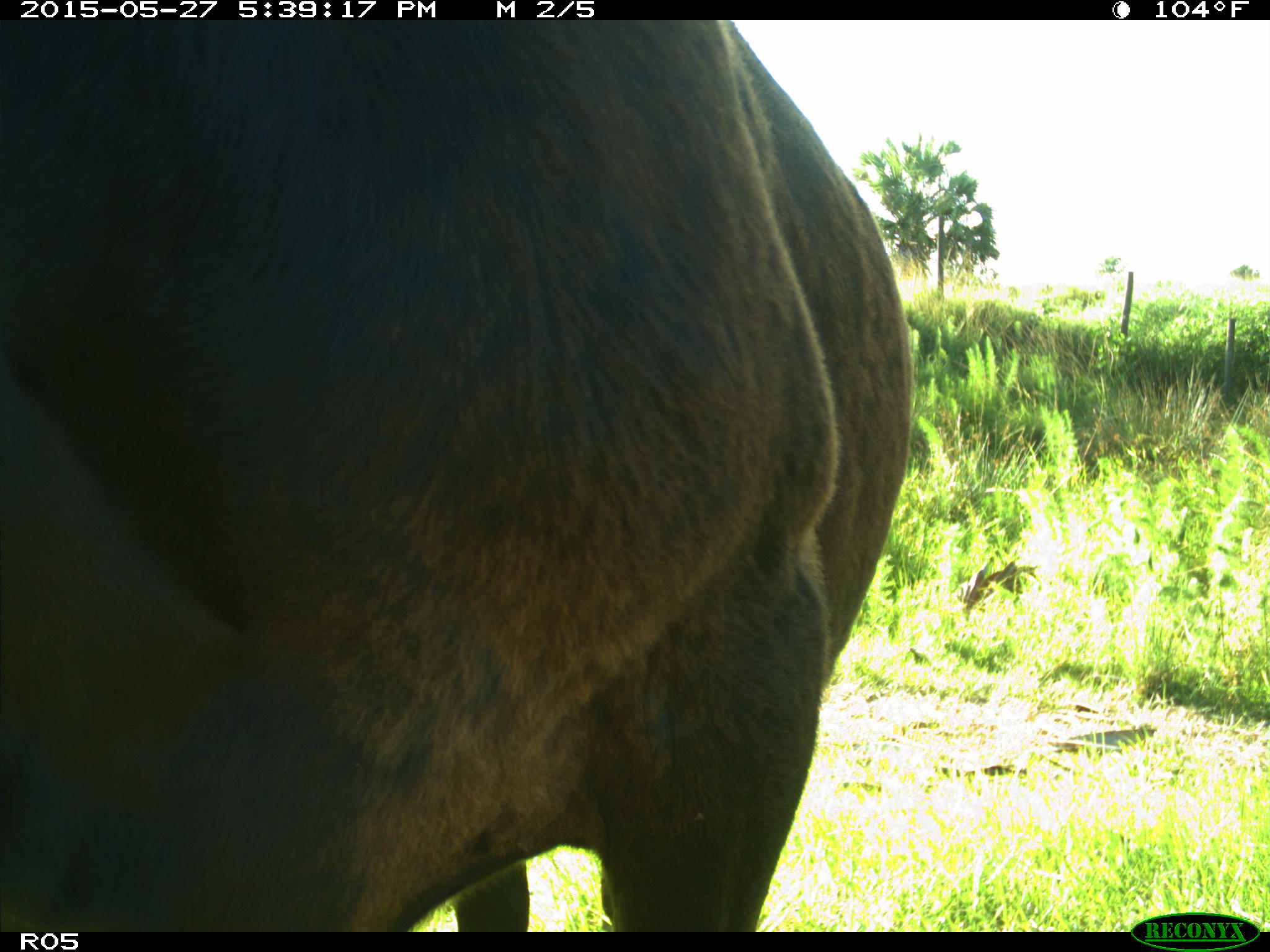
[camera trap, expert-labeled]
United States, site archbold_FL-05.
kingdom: Animalia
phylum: Chordata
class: Mammalia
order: Artiodactyla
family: Bovidae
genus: Bos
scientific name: Bos taurus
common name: domestic cow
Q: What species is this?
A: Bos taurus (domestic cow).